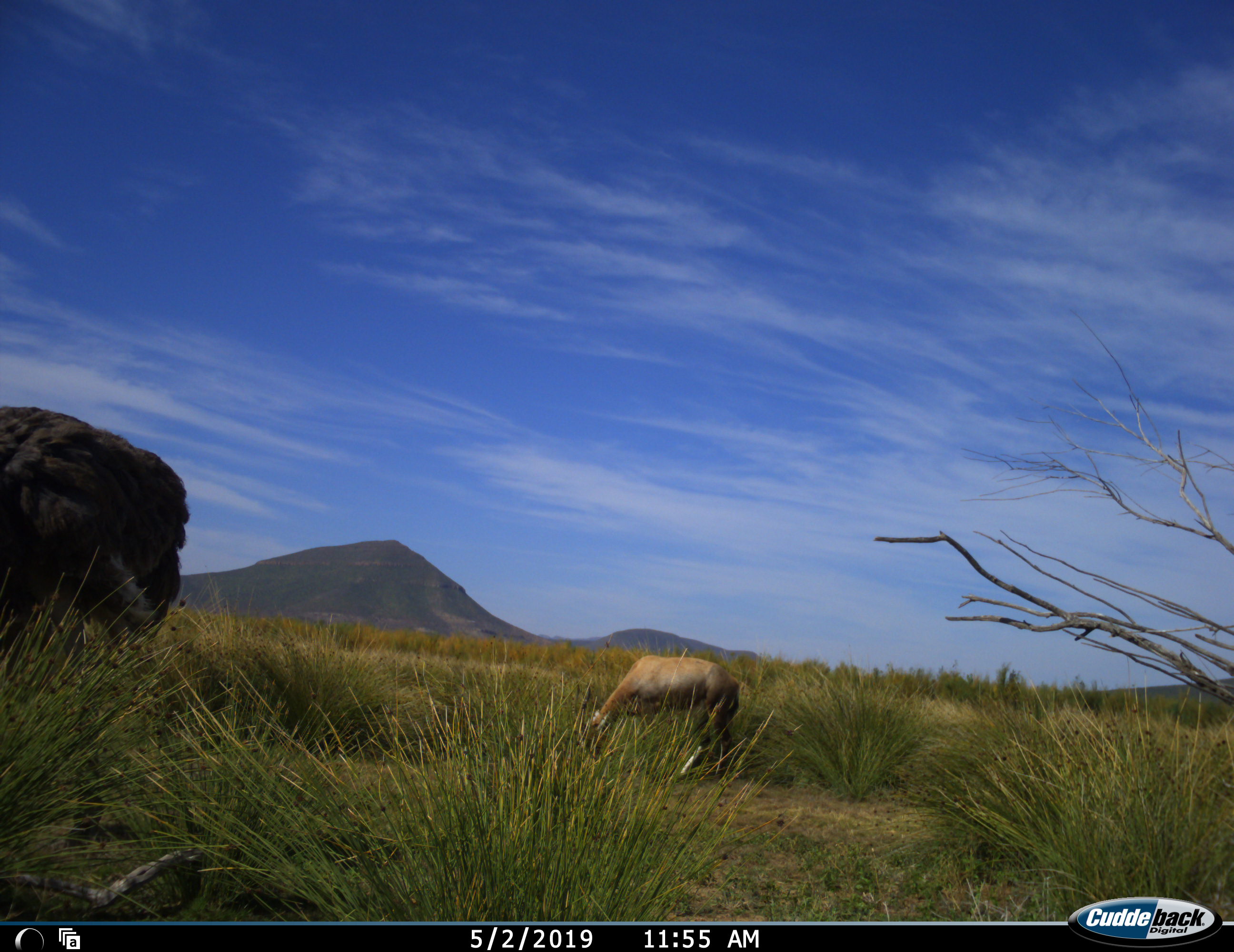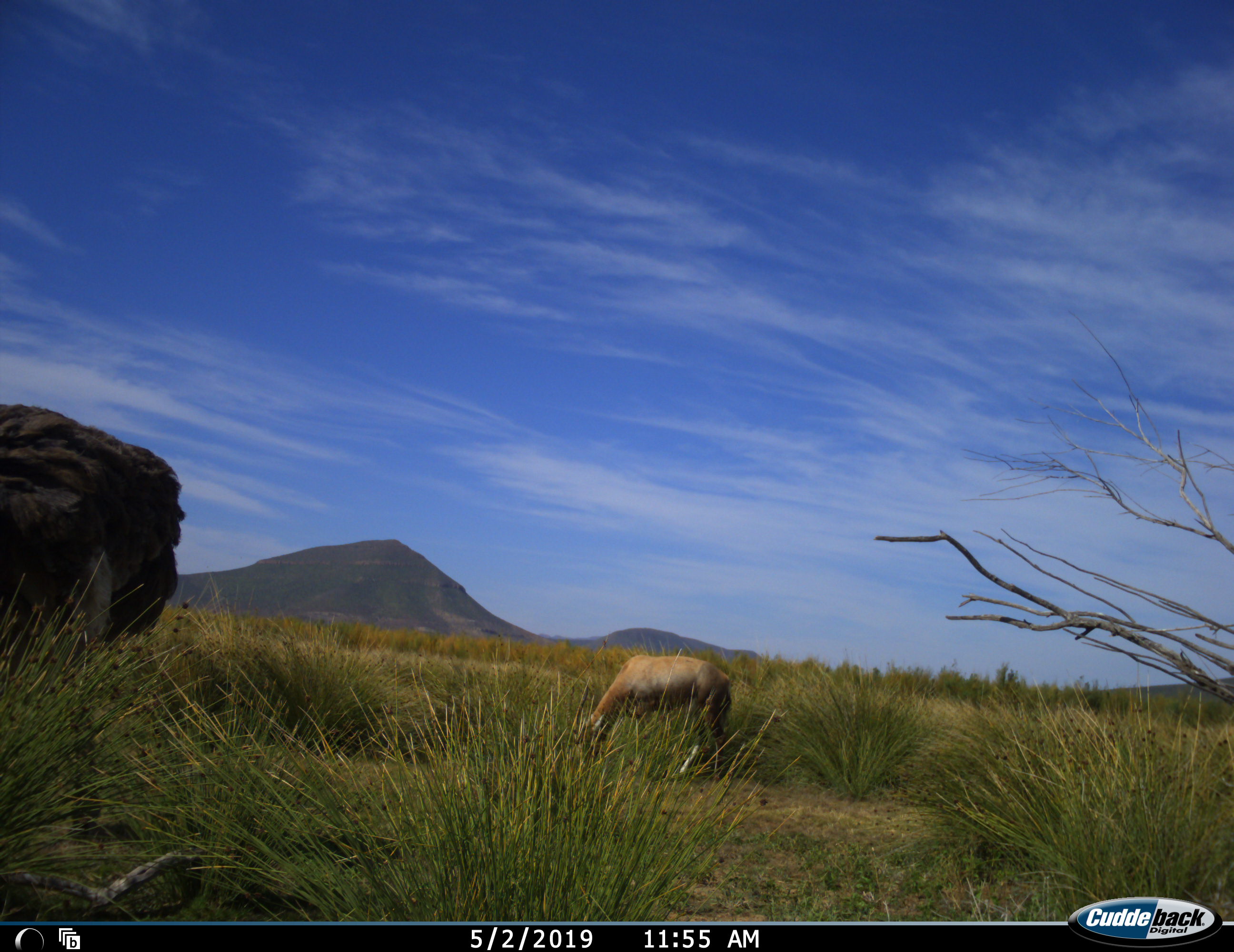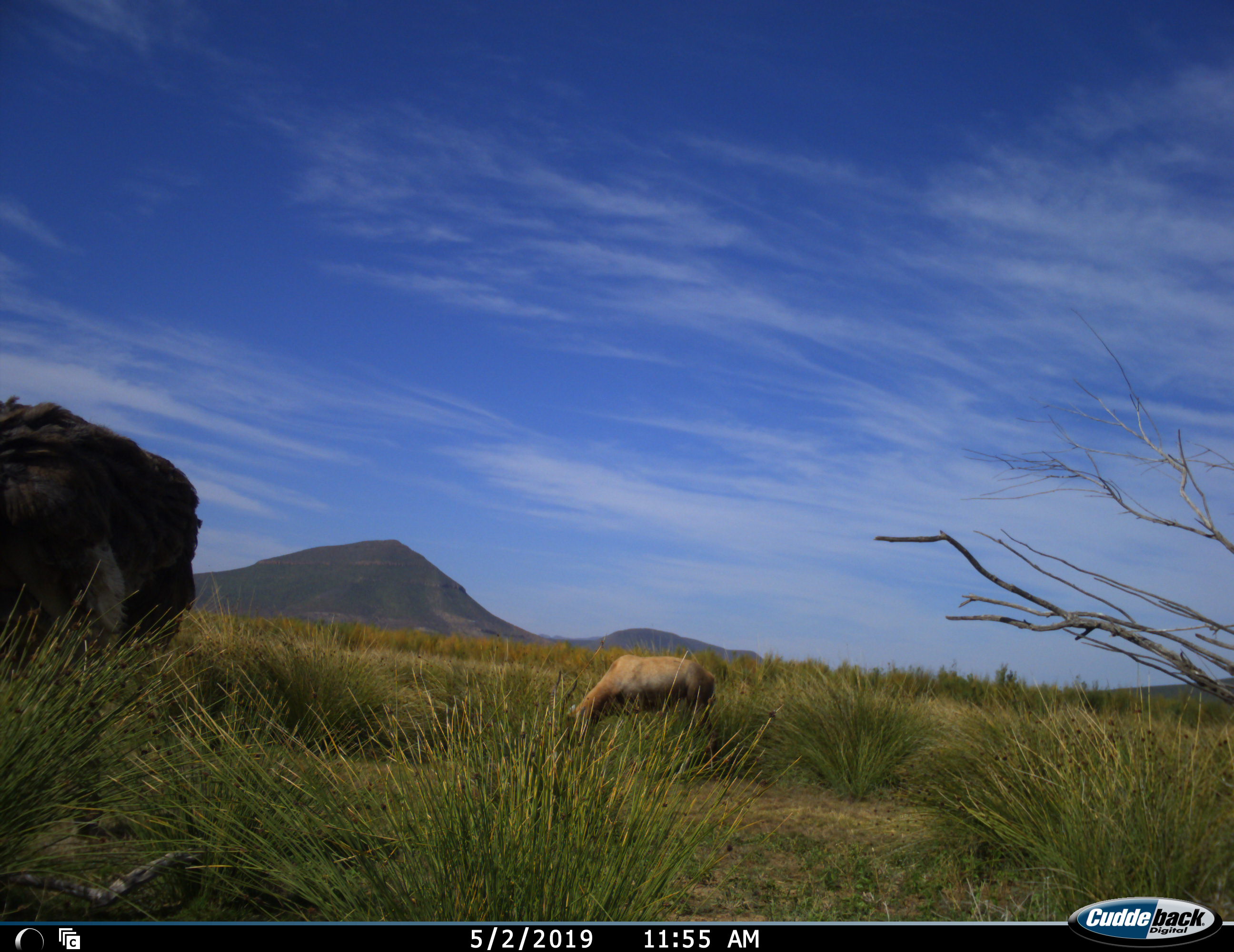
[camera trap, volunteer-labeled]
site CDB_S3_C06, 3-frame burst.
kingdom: Animalia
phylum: Chordata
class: Mammalia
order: Artiodactyla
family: Bovidae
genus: Damaliscus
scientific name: Damaliscus pygargus phillipsi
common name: blesbok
Blesbok (Damaliscus pygargus phillipsi), count 1. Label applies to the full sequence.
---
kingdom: Animalia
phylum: Chordata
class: Aves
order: Struthioniformes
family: Struthionidae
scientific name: Struthionidae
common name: ostrich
Ostrich (Struthionidae), count 1. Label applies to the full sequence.